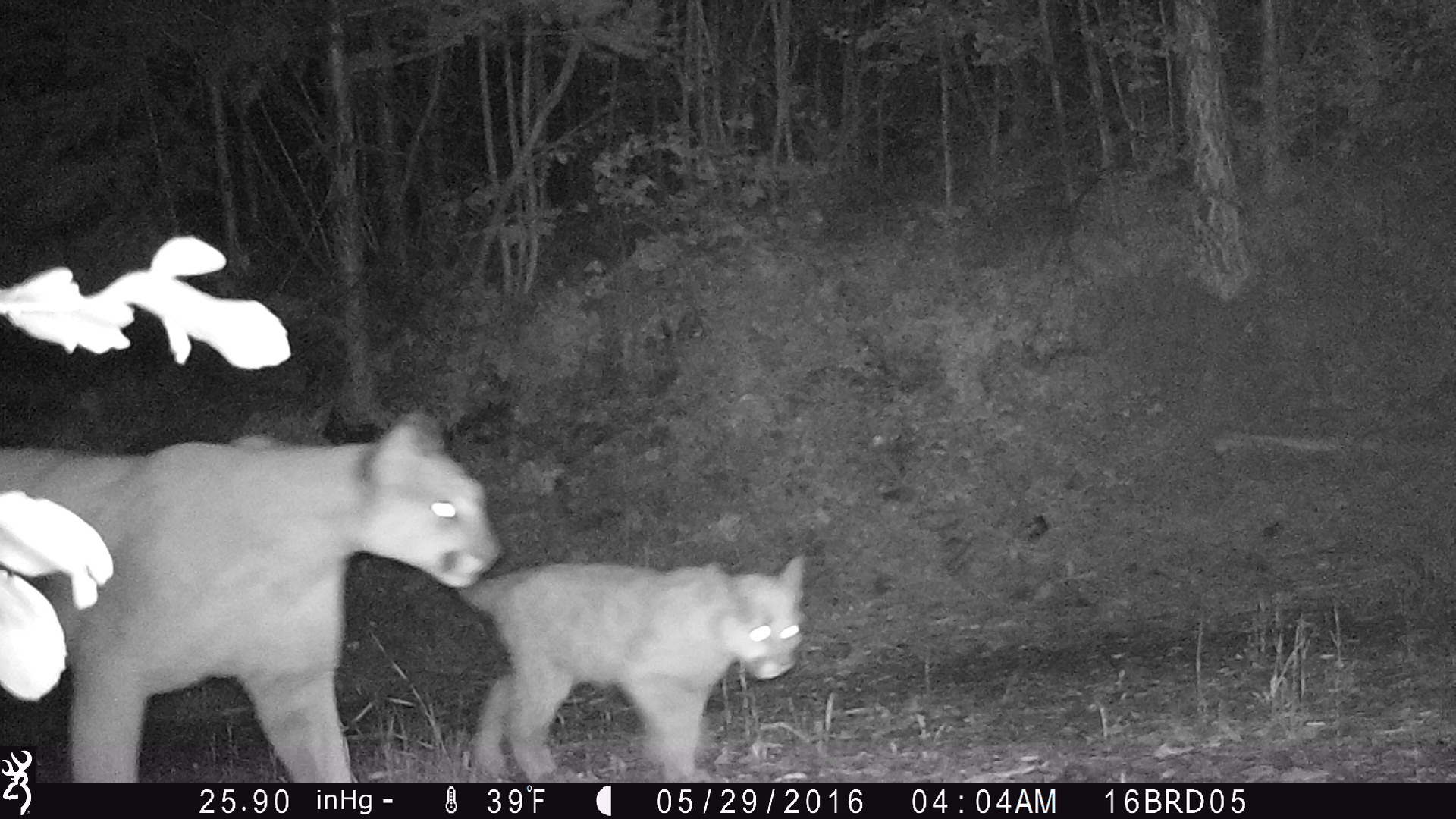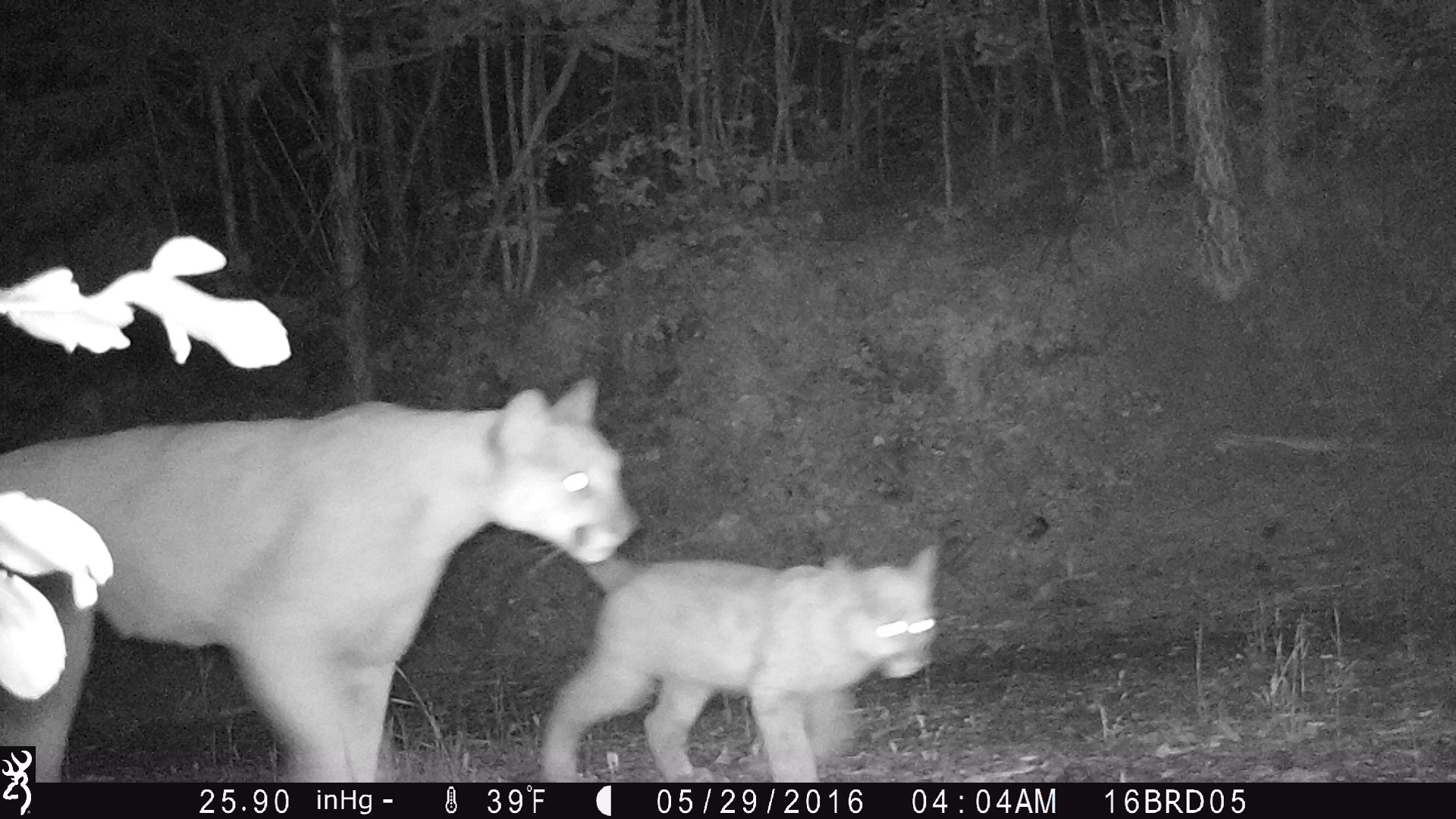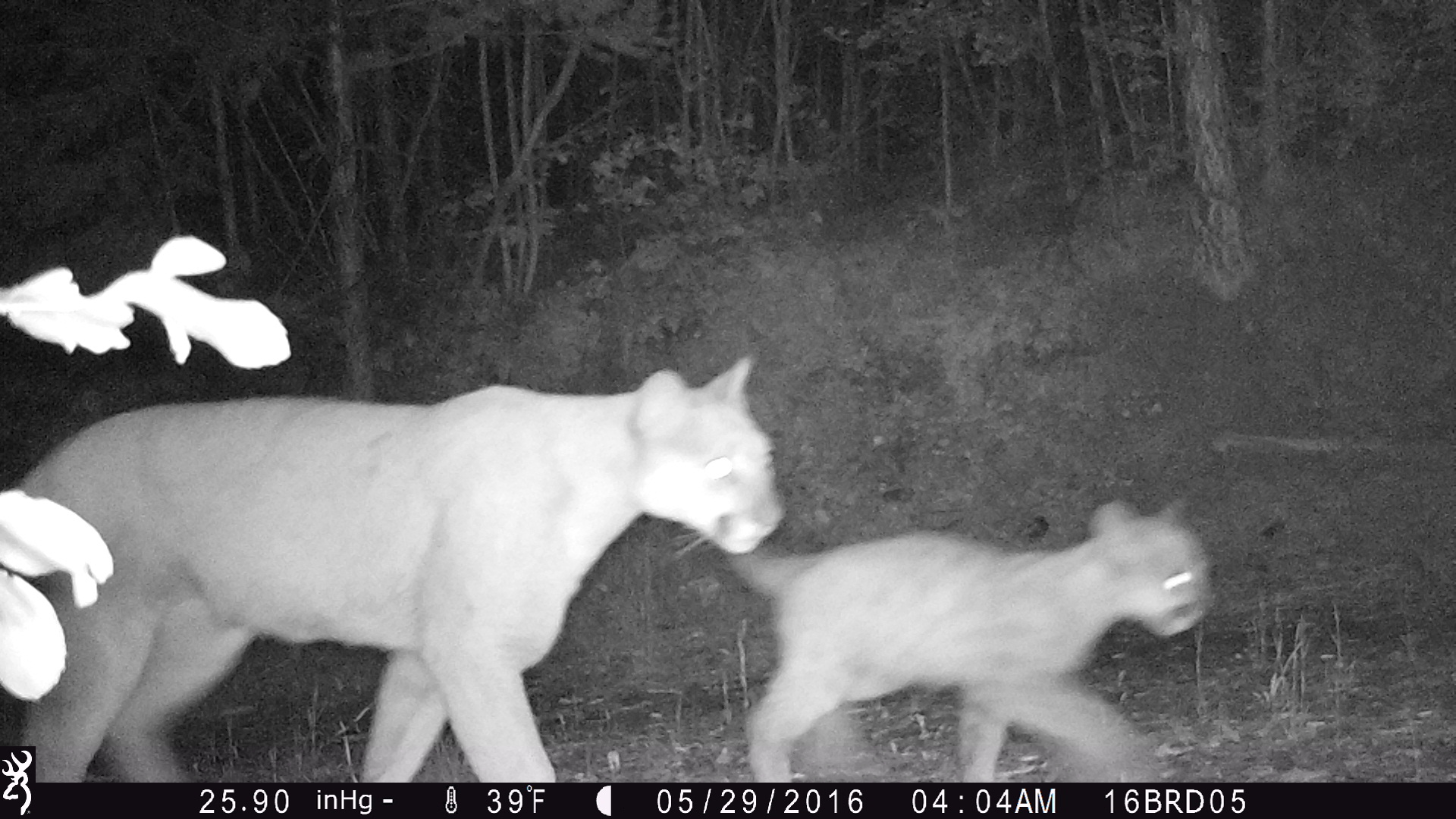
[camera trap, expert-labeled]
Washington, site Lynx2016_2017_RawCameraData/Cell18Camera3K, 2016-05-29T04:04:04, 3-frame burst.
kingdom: Animalia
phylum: Chordata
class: Mammalia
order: Carnivora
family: Felidae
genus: Puma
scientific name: Puma concolor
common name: mountain lion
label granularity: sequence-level